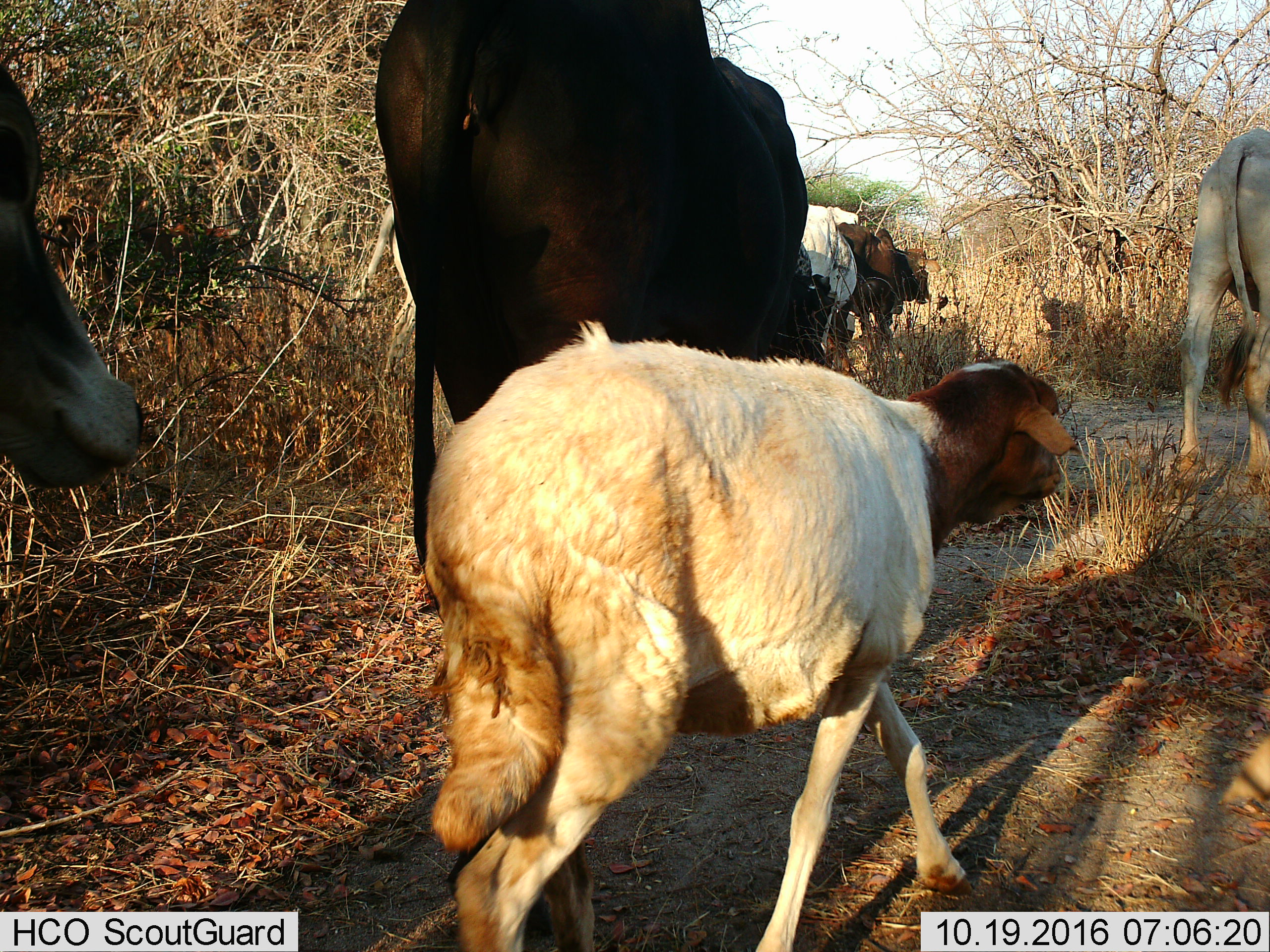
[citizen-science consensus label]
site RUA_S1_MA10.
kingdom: Animalia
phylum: Chordata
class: Mammalia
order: Artiodactyla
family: Bovidae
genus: Bos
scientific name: Bos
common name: cattle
Cattle (Bos), count 7. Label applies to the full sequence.